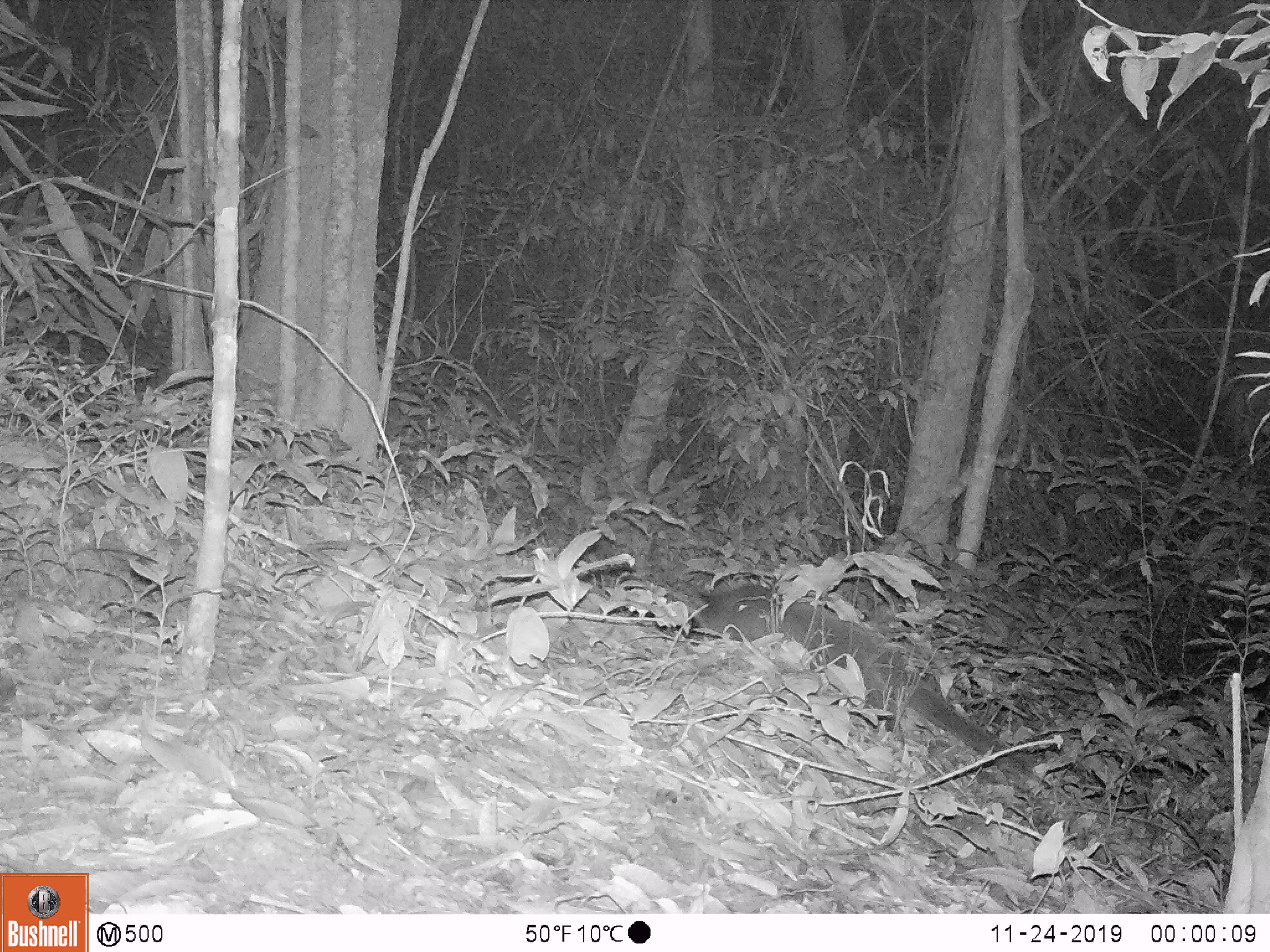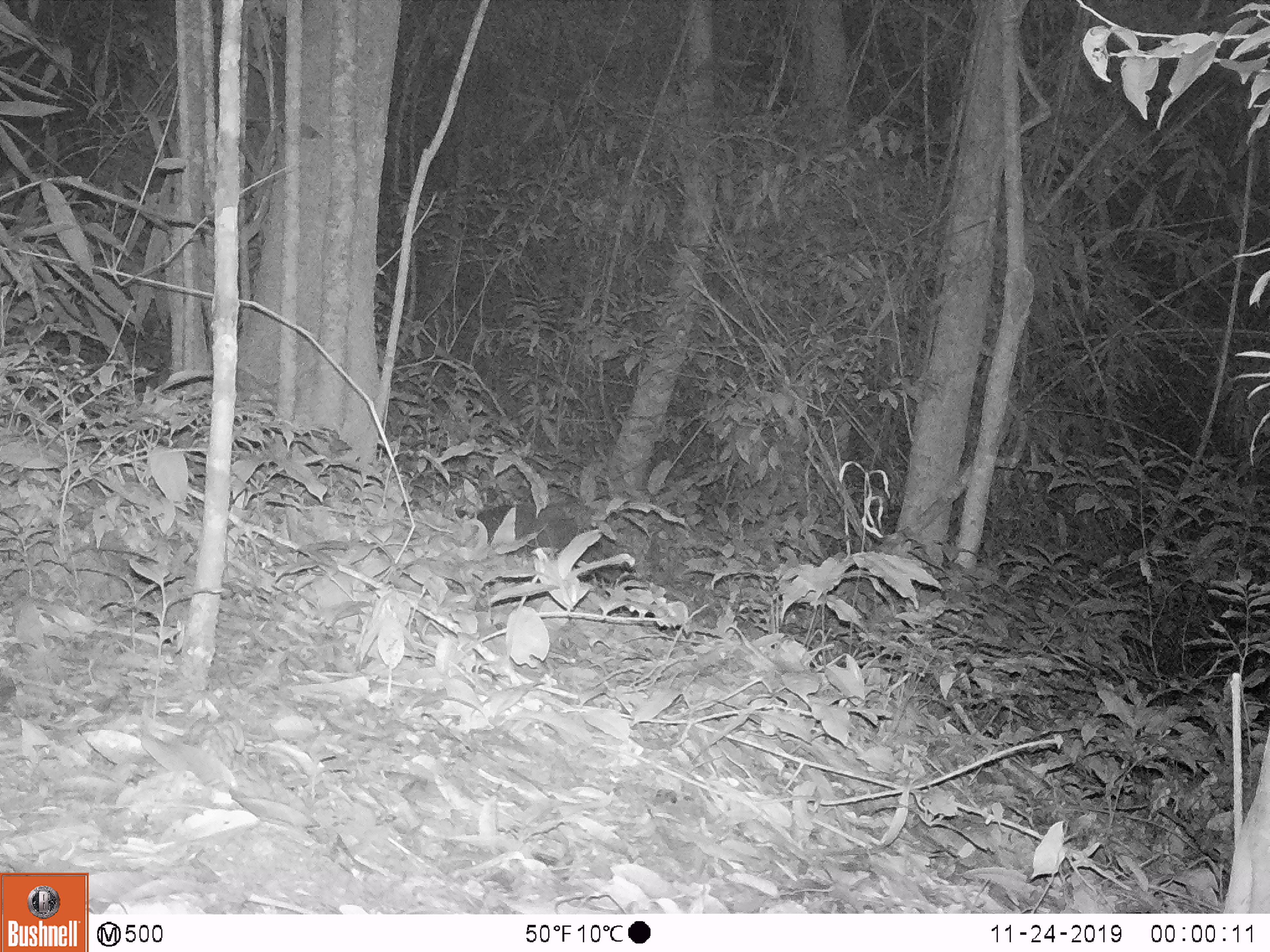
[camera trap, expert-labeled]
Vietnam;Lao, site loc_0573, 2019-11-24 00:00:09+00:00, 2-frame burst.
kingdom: Animalia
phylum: Chordata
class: Mammalia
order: Carnivora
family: Viverridae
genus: Paguma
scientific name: Paguma larvata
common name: masked palm civet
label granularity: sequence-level